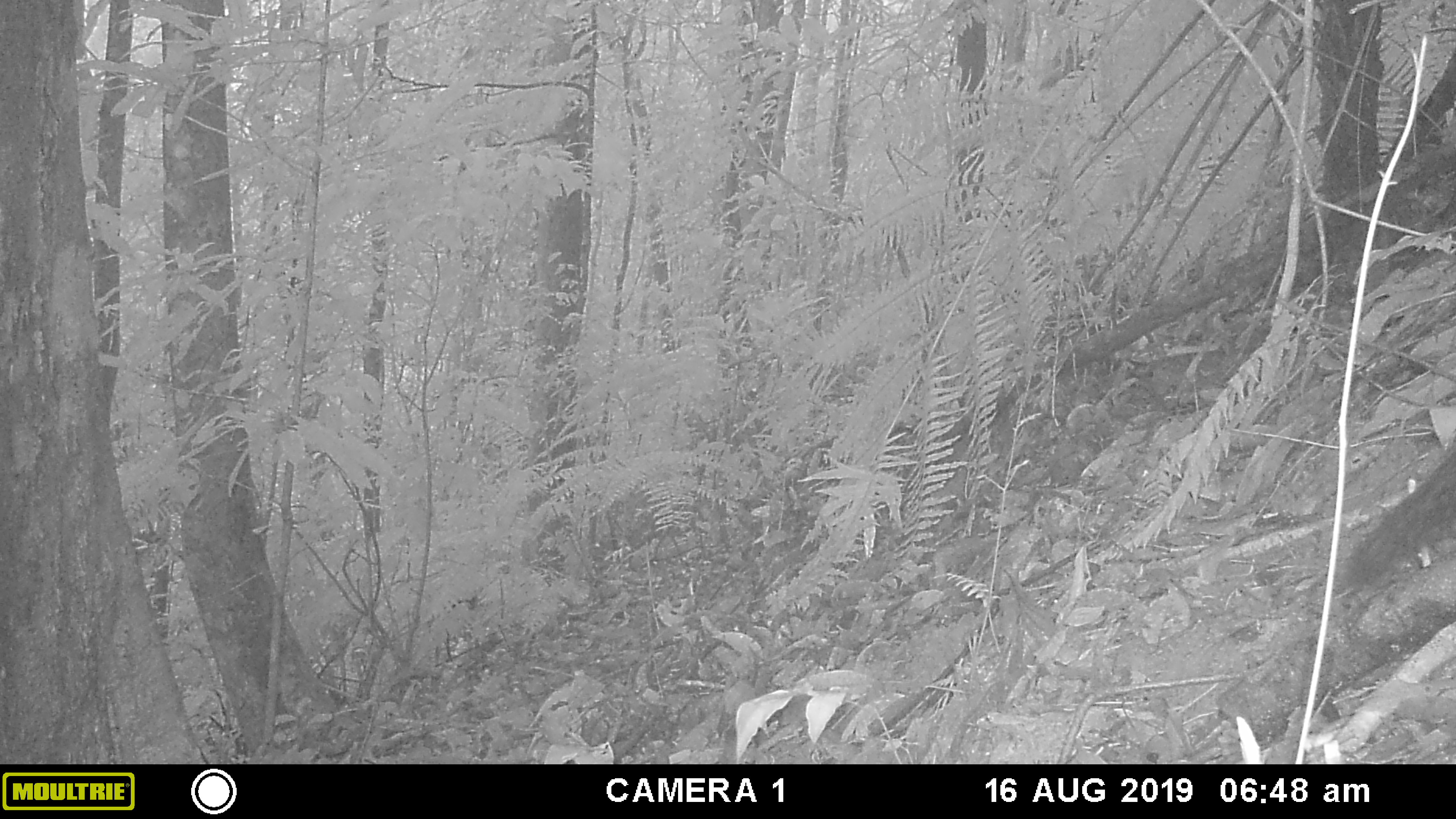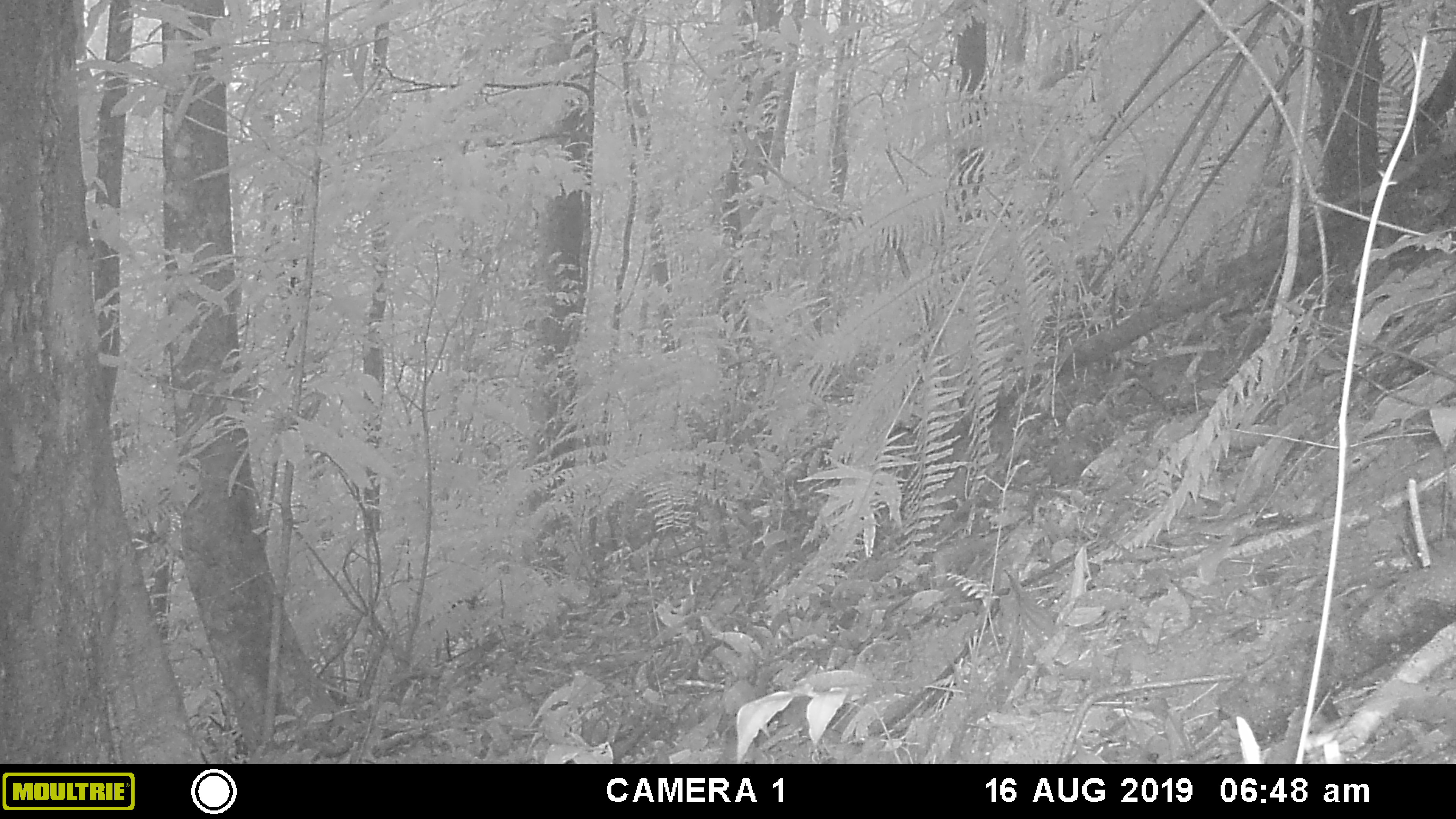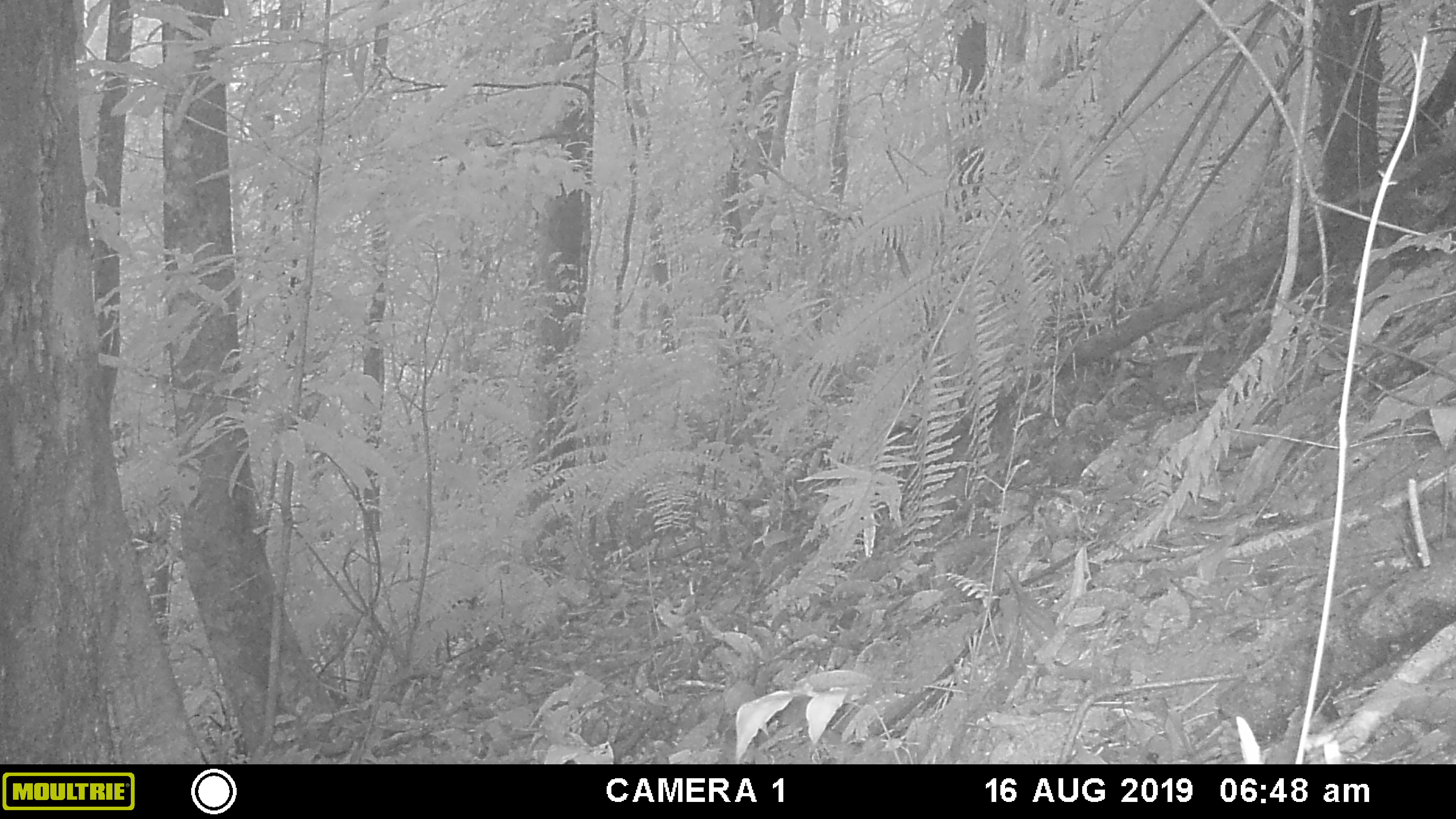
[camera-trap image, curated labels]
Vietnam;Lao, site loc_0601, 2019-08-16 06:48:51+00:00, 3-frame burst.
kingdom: Animalia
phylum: Chordata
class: Mammalia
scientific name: Mammalia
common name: mammal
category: unidentified small mammal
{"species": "unidentified small mammal (mammal) (Mammalia)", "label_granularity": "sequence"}